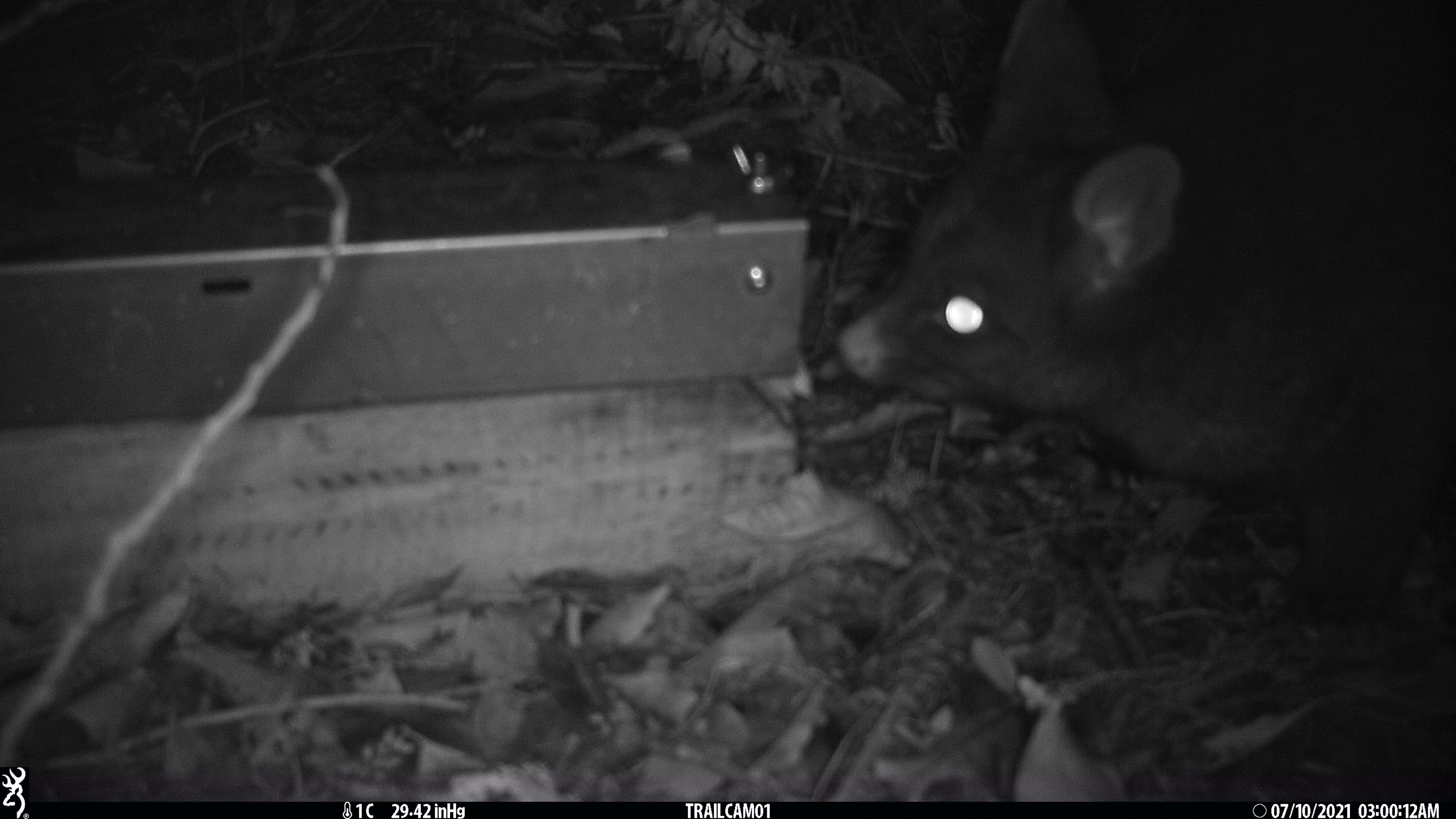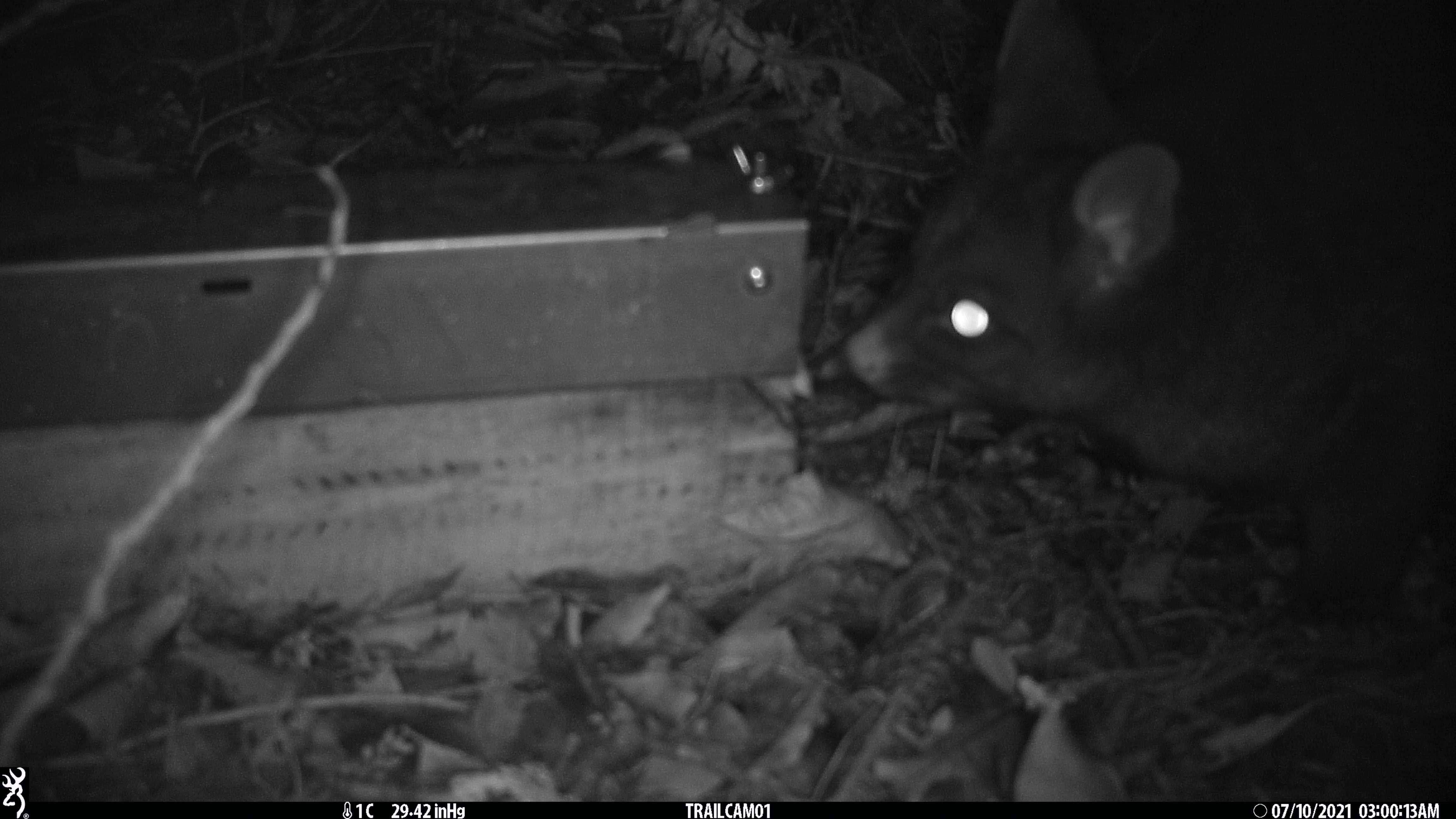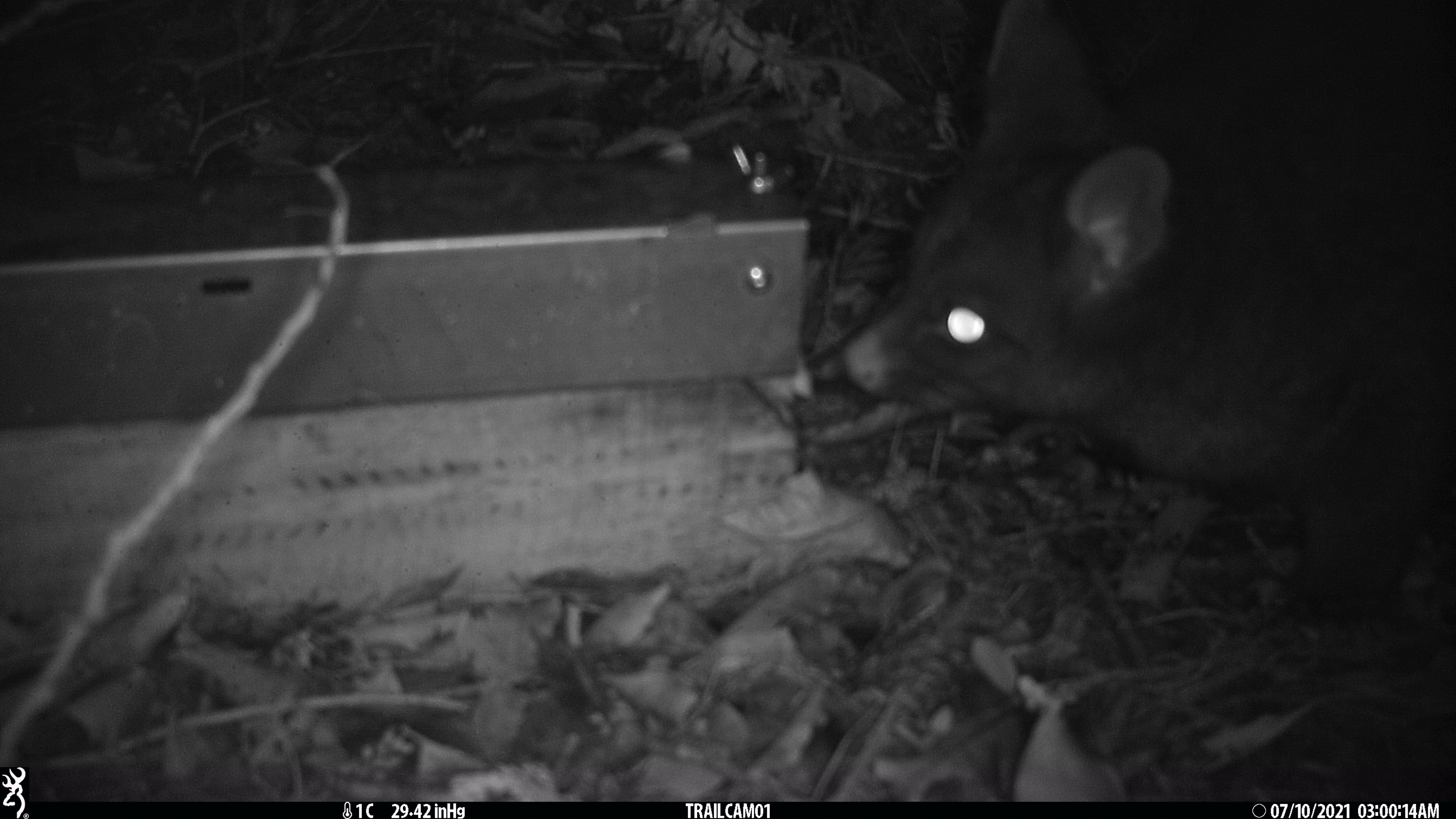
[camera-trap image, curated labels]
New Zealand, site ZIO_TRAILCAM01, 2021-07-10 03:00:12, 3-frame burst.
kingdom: Animalia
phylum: Chordata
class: Mammalia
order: Diprotodontia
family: Phalangeridae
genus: Trichosurus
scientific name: Trichosurus vulpecula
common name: common brushtail possum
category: possum